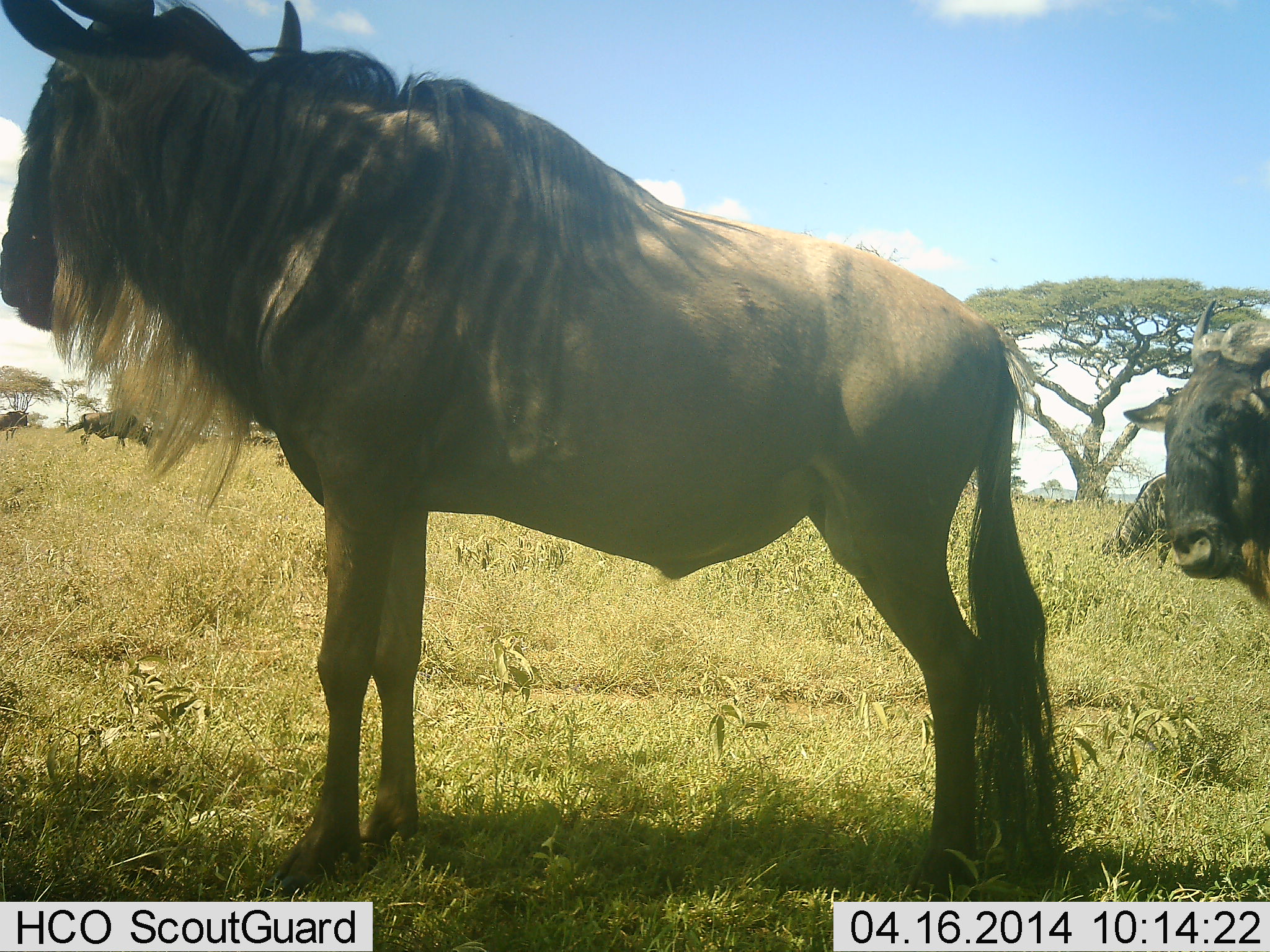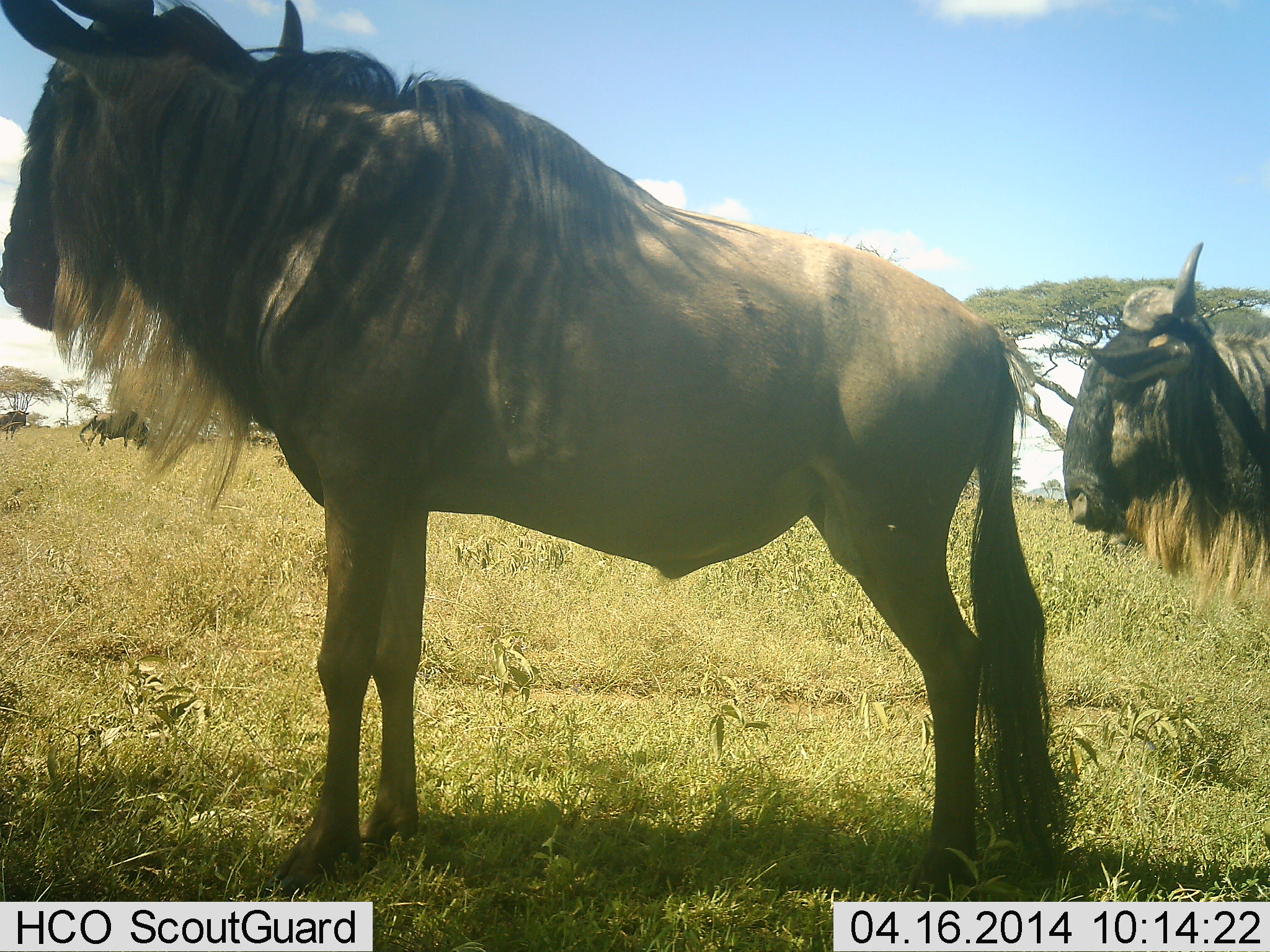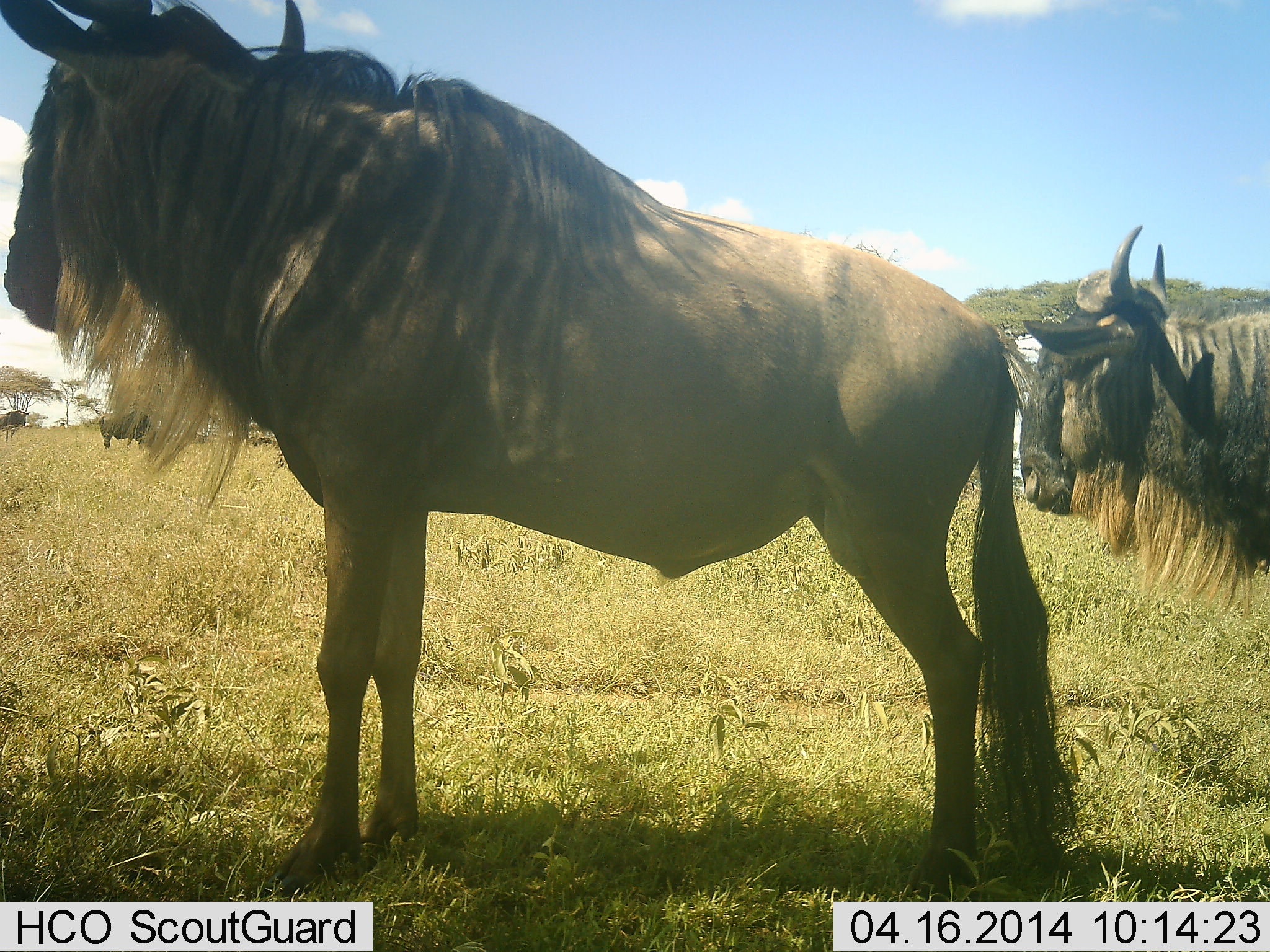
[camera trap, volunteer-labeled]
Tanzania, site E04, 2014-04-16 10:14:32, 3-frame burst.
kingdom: Animalia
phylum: Chordata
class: Mammalia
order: Artiodactyla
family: Bovidae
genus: Connochaetes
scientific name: Connochaetes taurinus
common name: blue wildebeest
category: wildebeest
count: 4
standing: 90%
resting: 0%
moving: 50%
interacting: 0%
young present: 0%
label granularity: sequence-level